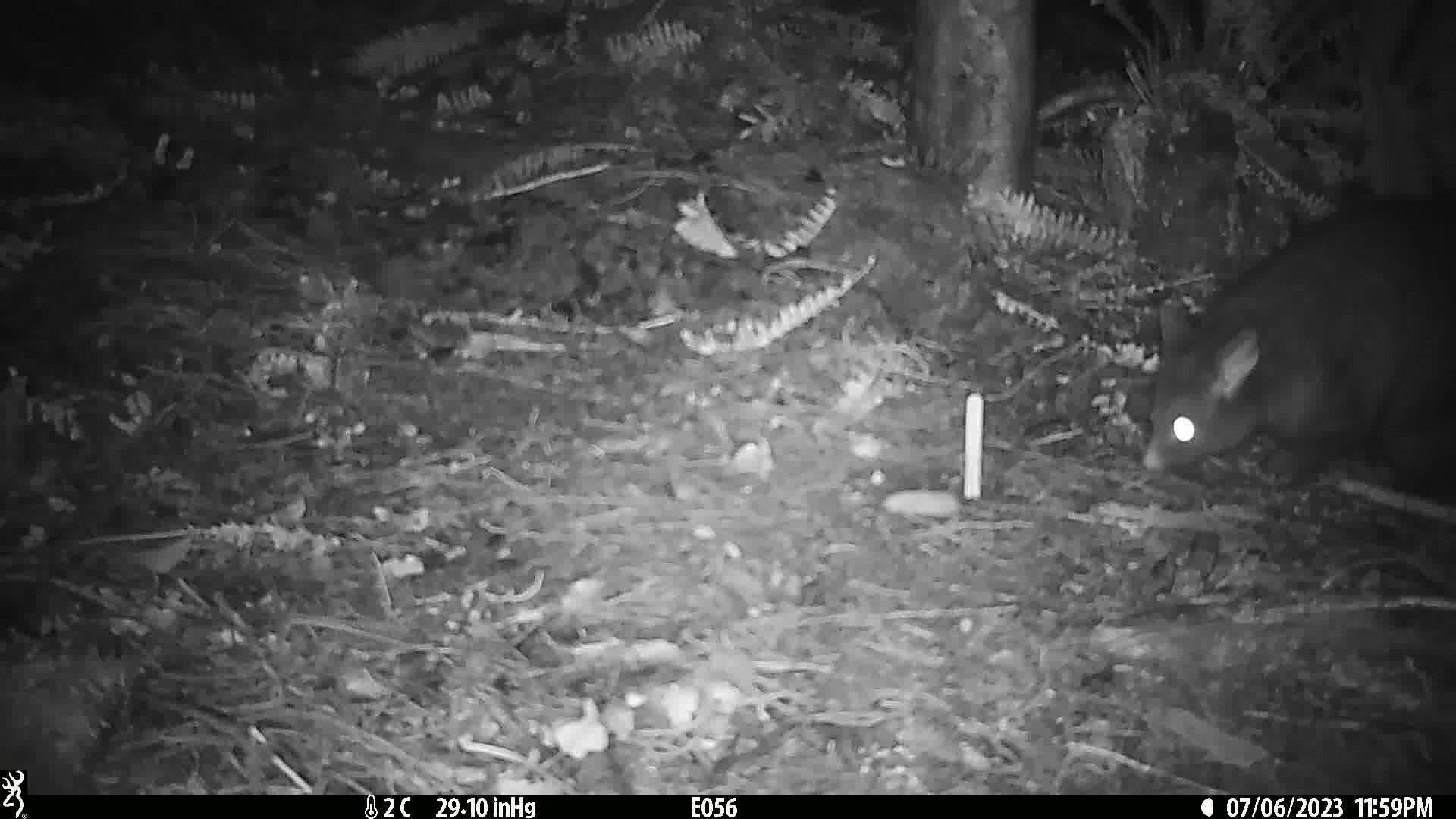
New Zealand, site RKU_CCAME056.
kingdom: Animalia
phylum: Chordata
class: Mammalia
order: Diprotodontia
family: Phalangeridae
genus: Trichosurus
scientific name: Trichosurus vulpecula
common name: common brushtail possum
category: possum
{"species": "possum (common brushtail possum) (Trichosurus vulpecula)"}